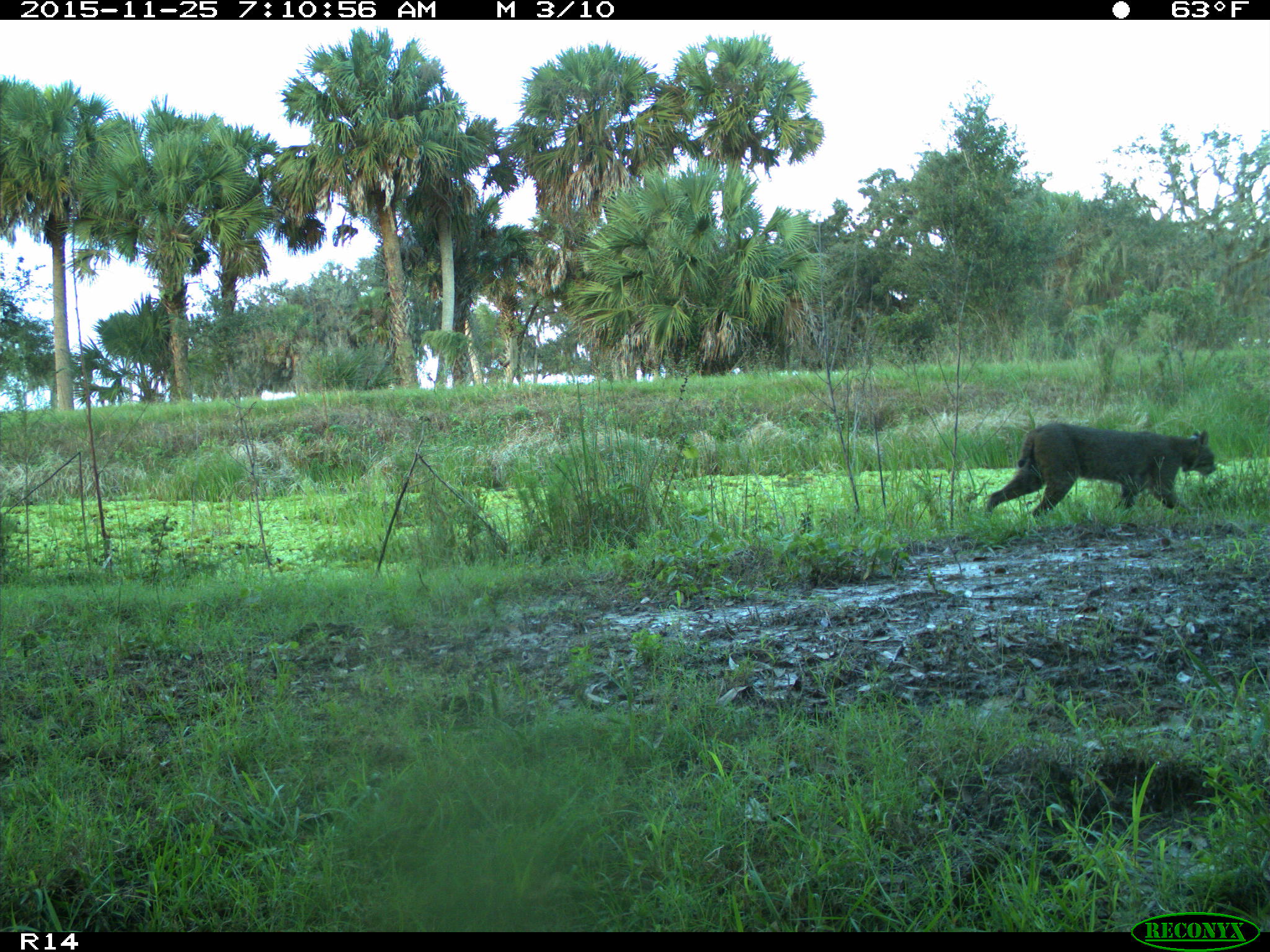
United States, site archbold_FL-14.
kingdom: Animalia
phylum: Chordata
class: Mammalia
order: Carnivora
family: Felidae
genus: Lynx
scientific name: Lynx rufus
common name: bobcat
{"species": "Lynx rufus (bobcat)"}